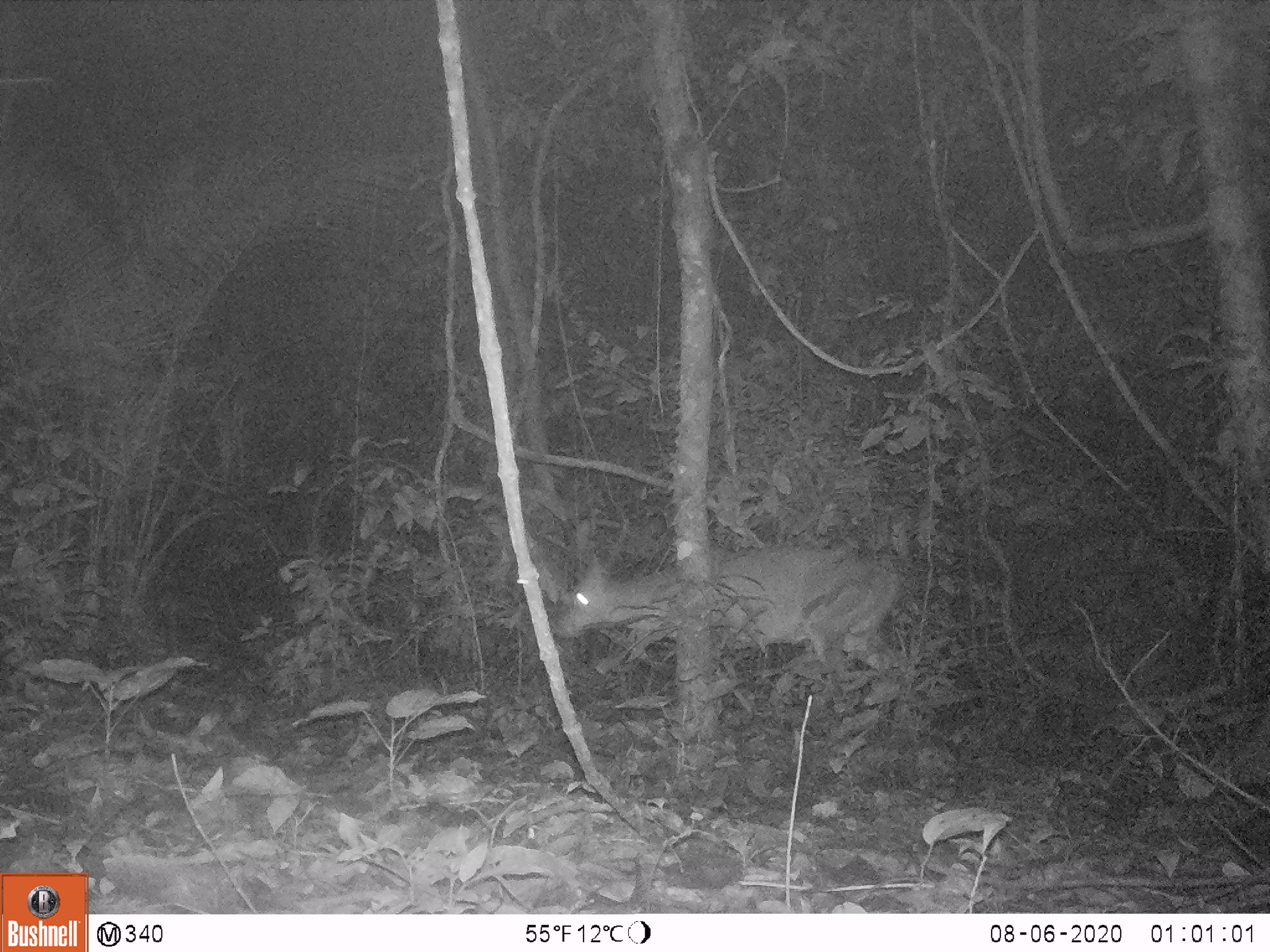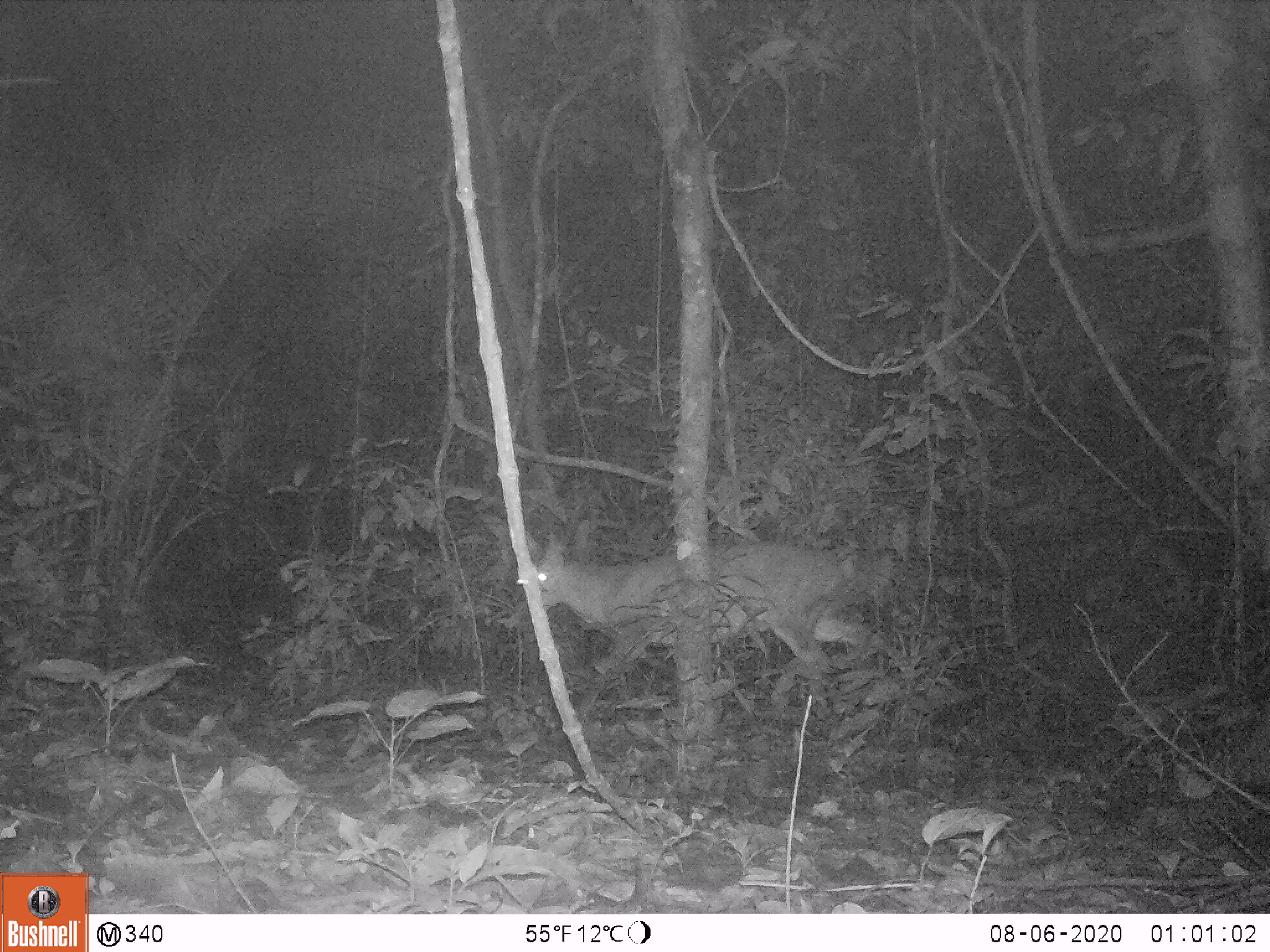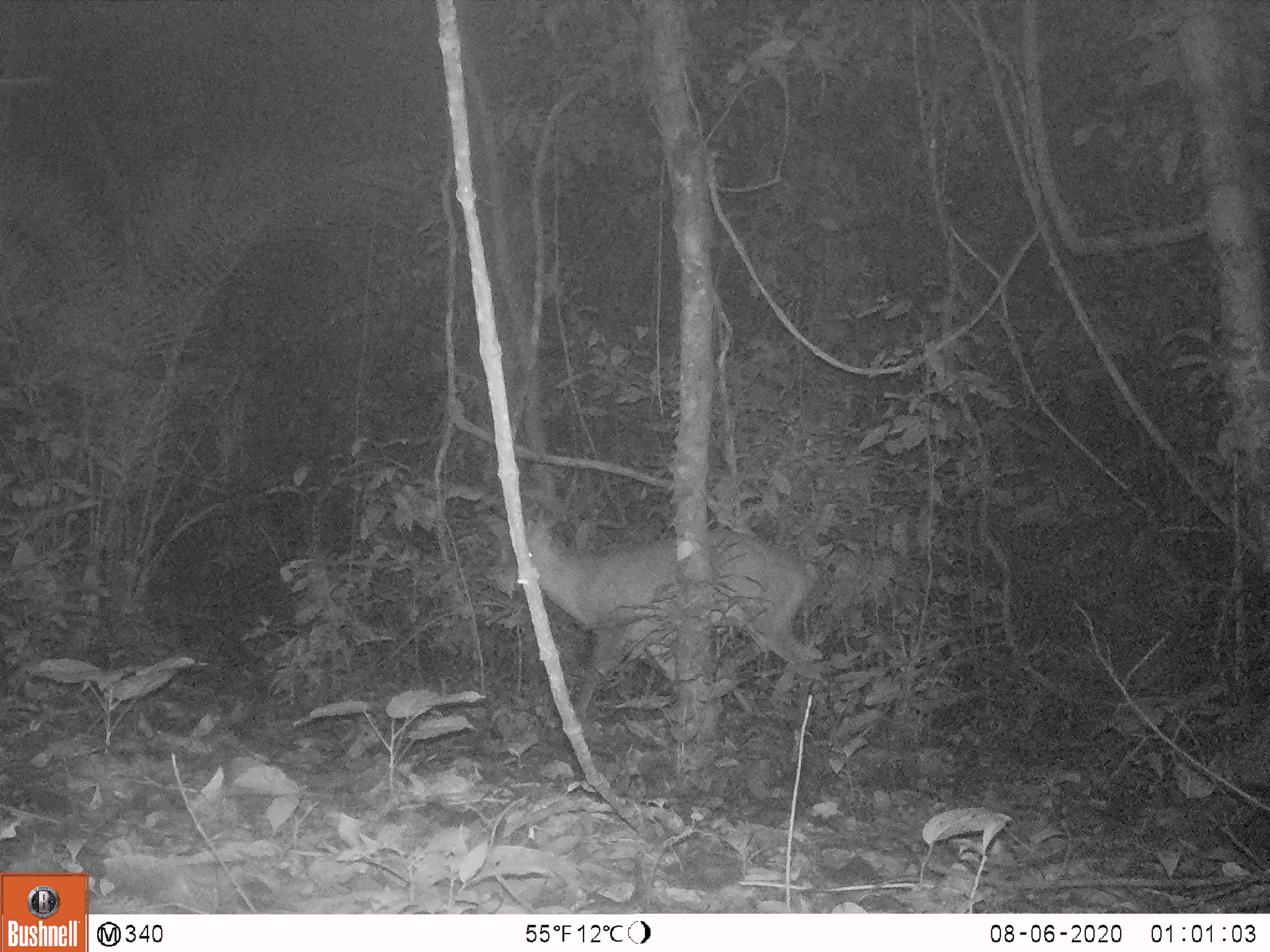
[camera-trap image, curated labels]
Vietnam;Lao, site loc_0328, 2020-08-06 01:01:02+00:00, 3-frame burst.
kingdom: Animalia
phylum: Chordata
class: Mammalia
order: Artiodactyla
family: Cervidae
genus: Muntiacus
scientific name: Muntiacus vuquangensis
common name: large-antlered muntjac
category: large antlered muntjac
Large antlered muntjac (large-antlered muntjac) (Muntiacus vuquangensis). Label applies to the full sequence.